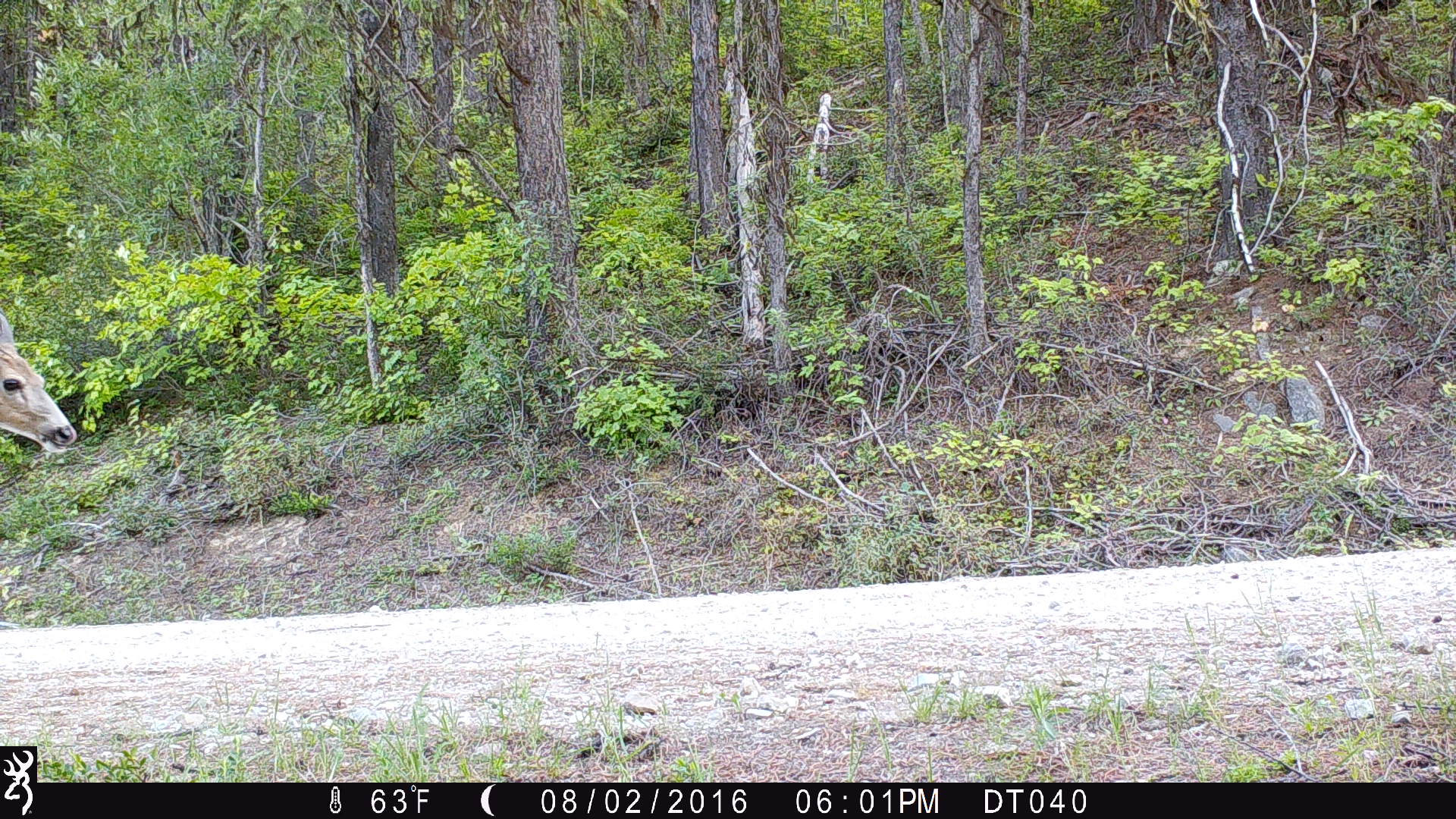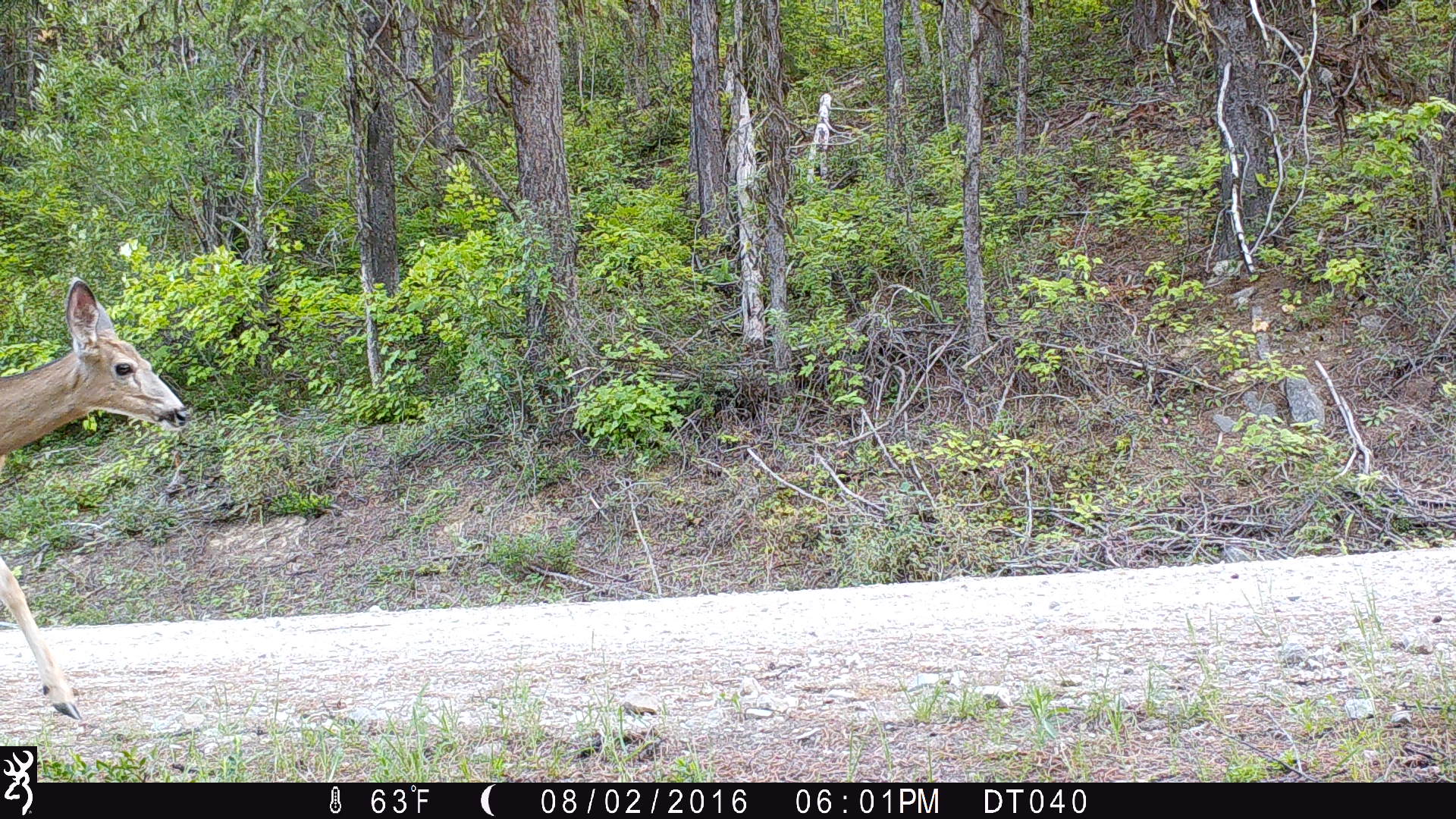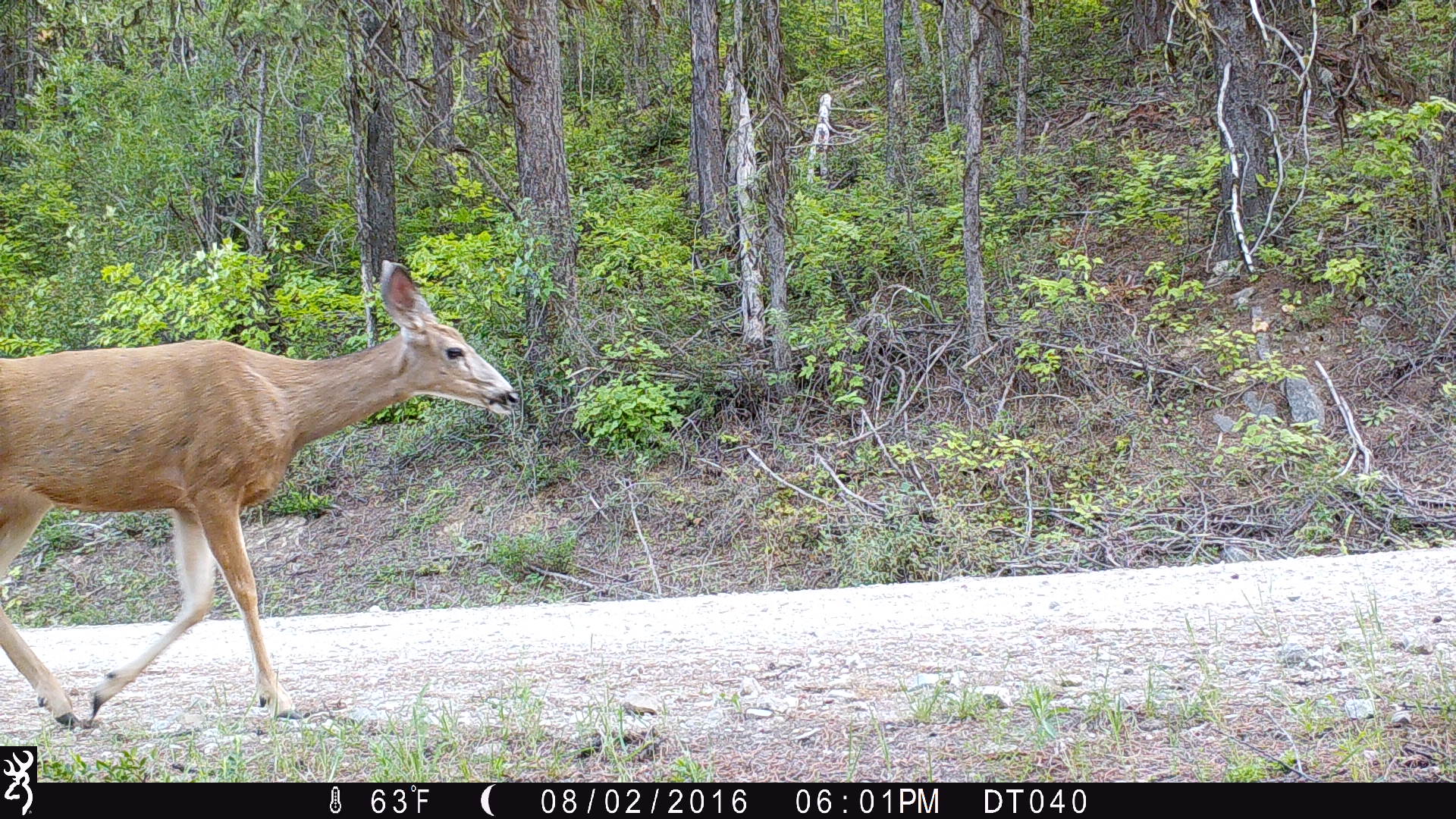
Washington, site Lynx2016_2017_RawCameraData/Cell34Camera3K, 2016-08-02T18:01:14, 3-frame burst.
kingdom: Animalia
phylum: Chordata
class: Mammalia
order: Artiodactyla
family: Cervidae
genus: Odocoileus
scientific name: Odocoileus hemionus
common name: mule deer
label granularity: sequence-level